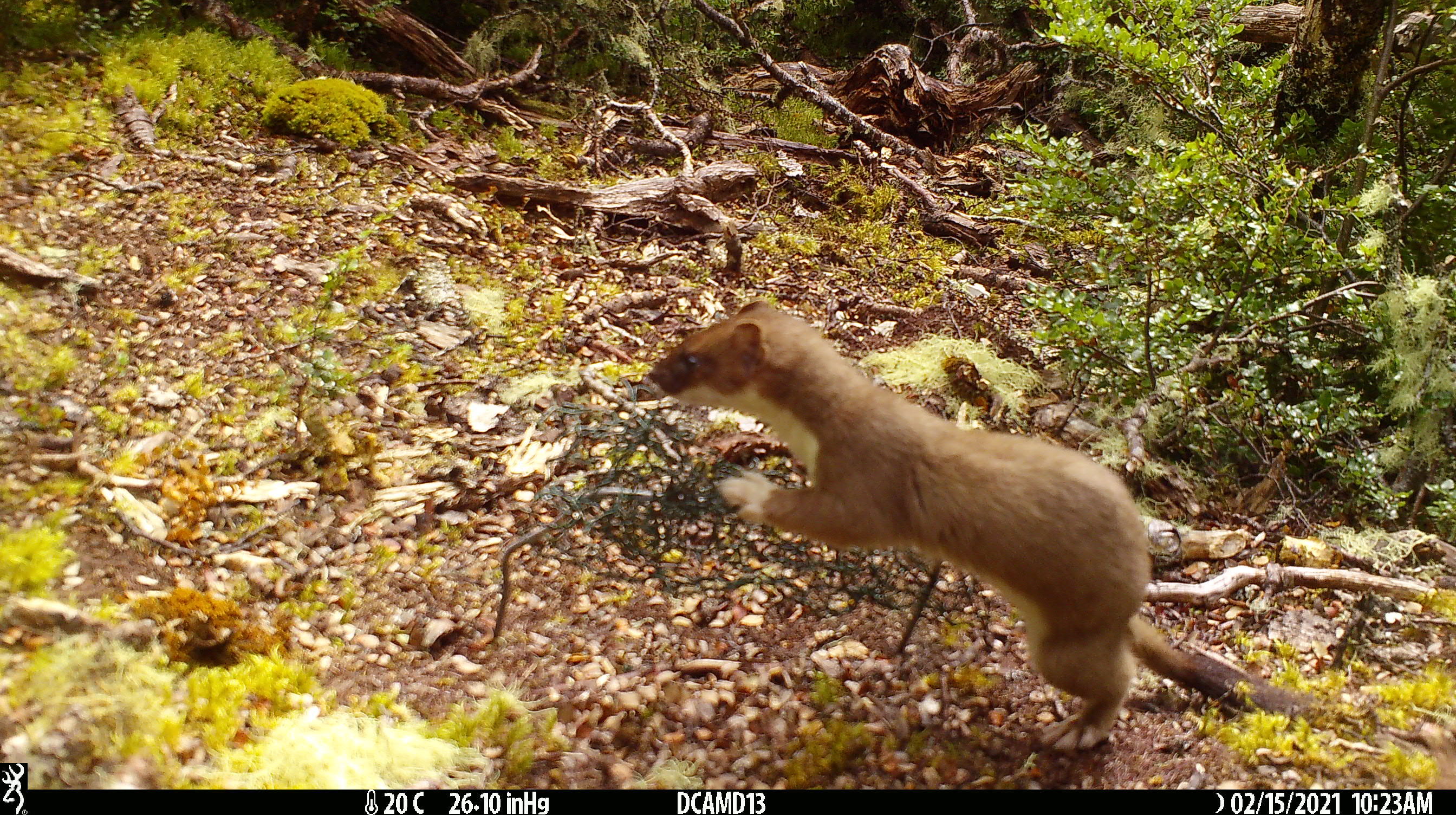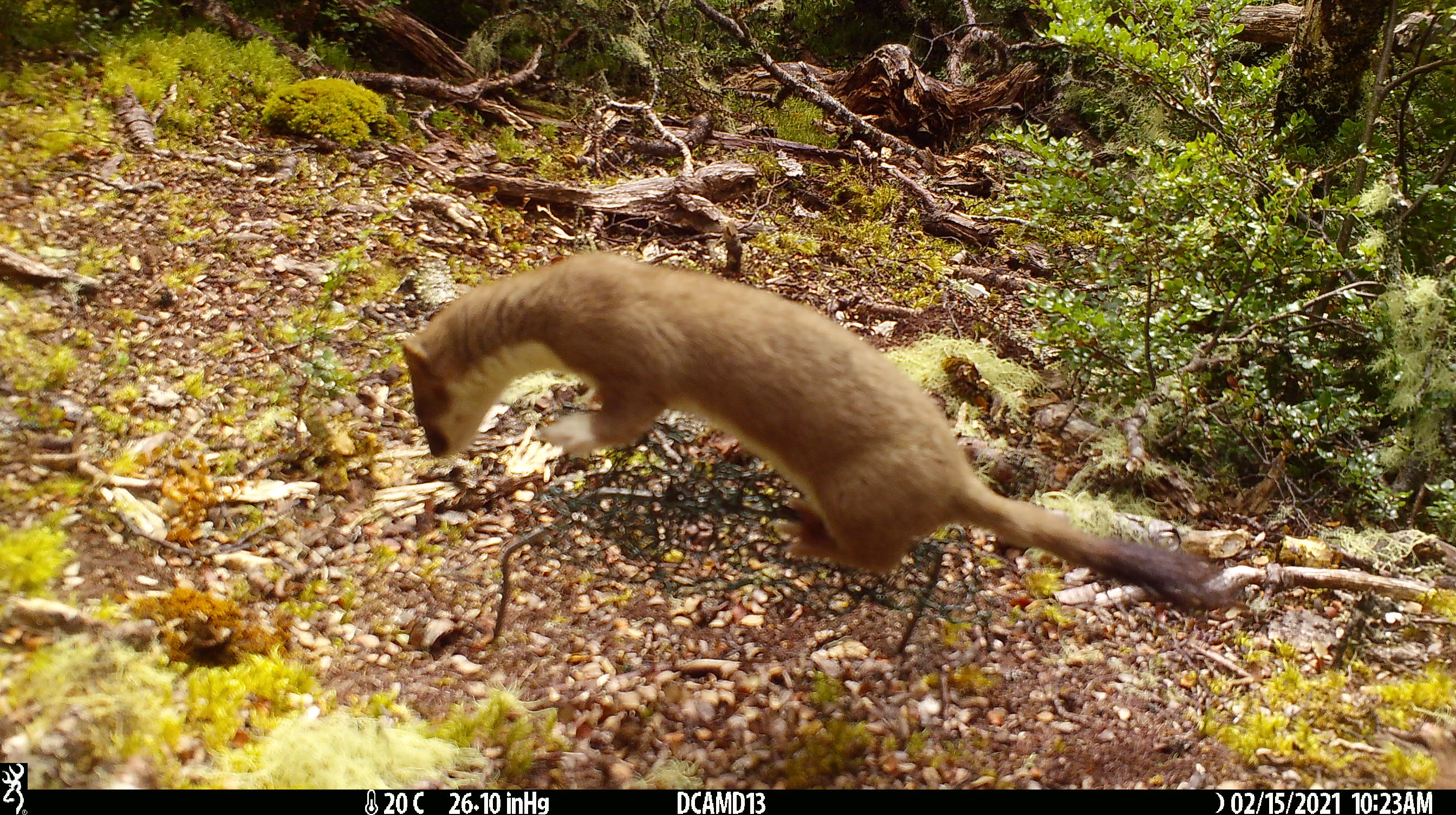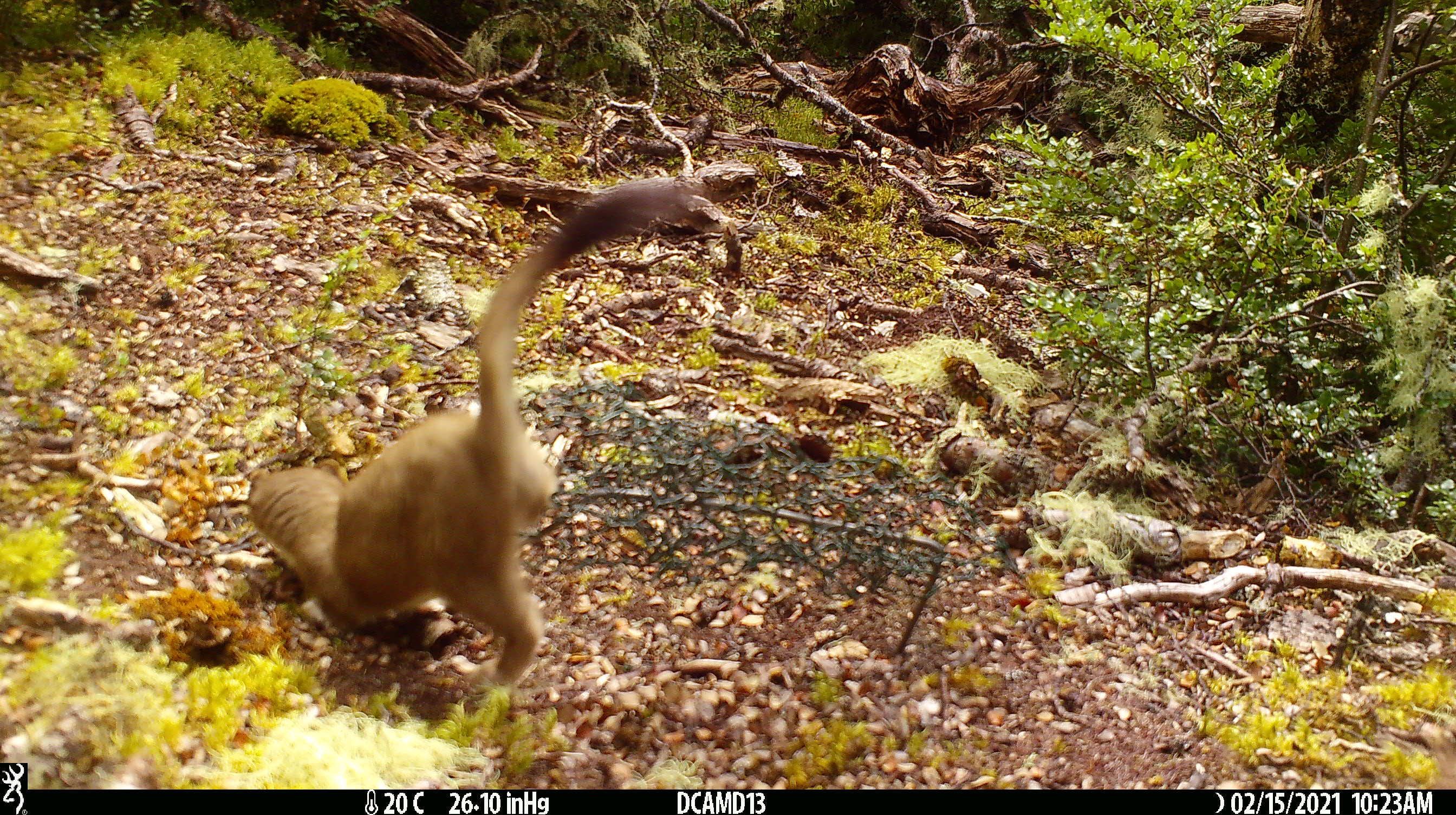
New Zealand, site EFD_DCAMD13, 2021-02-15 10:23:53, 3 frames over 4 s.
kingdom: Animalia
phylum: Chordata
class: Mammalia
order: Carnivora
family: Mustelidae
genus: Mustela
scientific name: Mustela erminea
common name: stoat